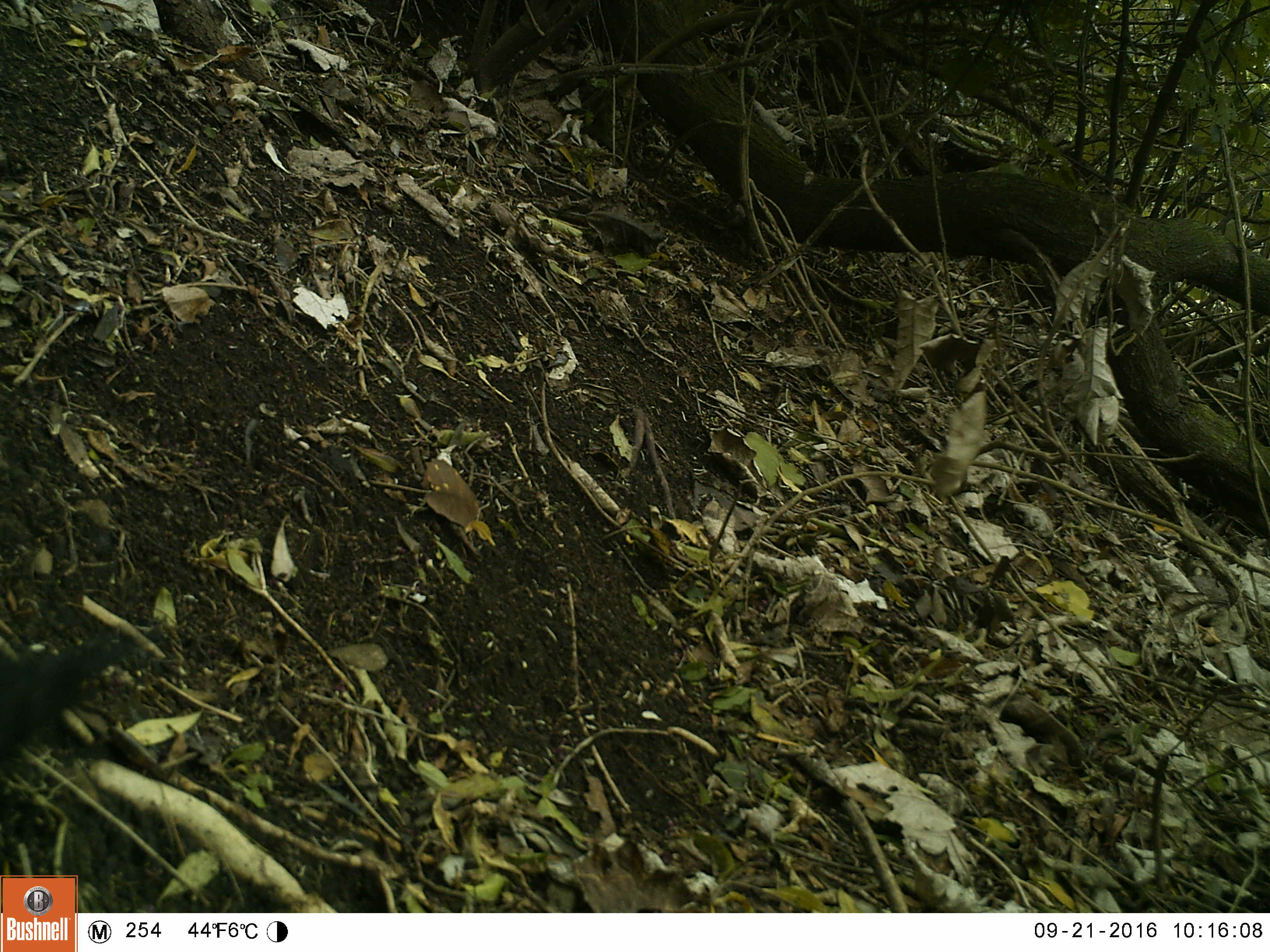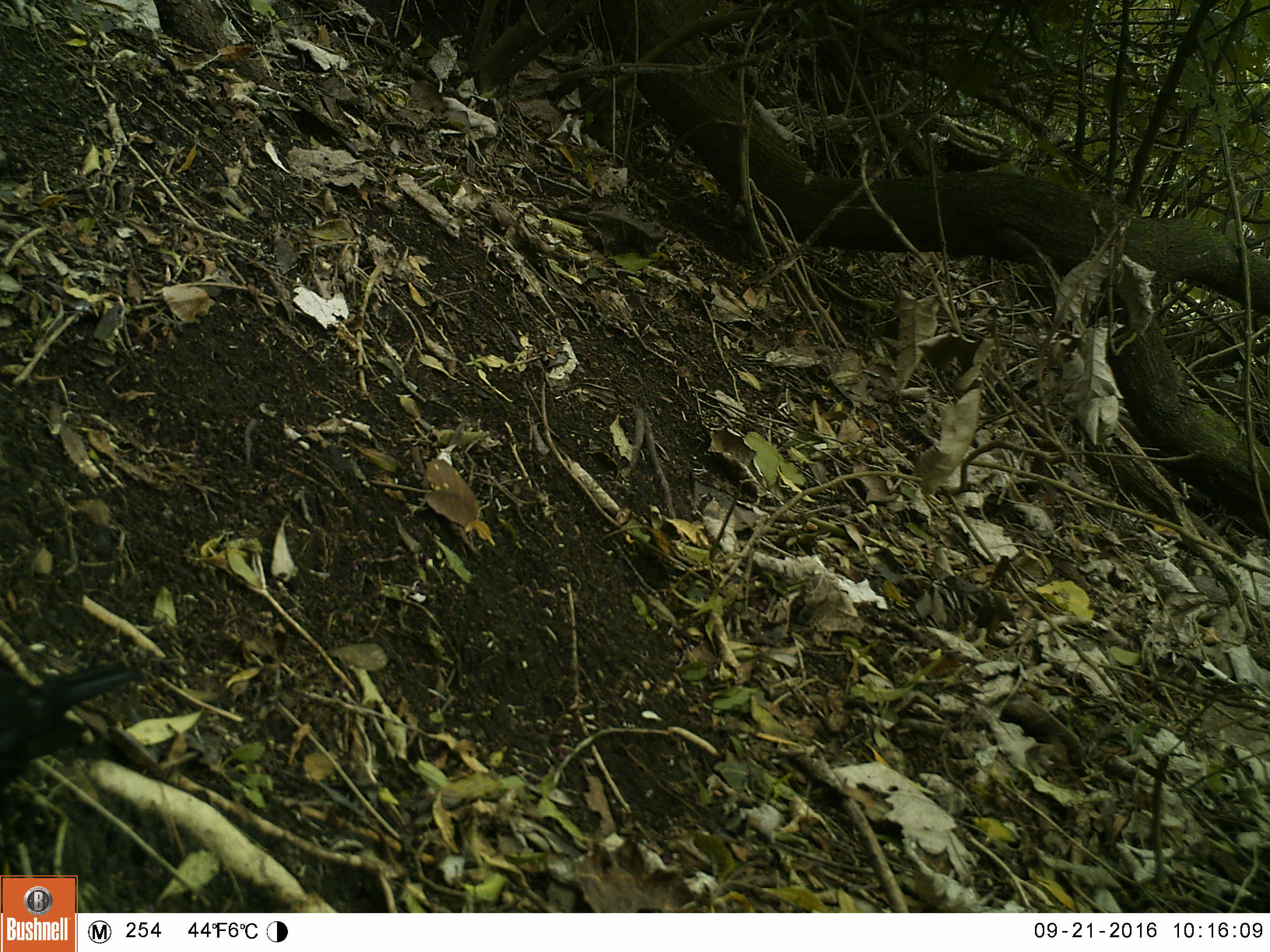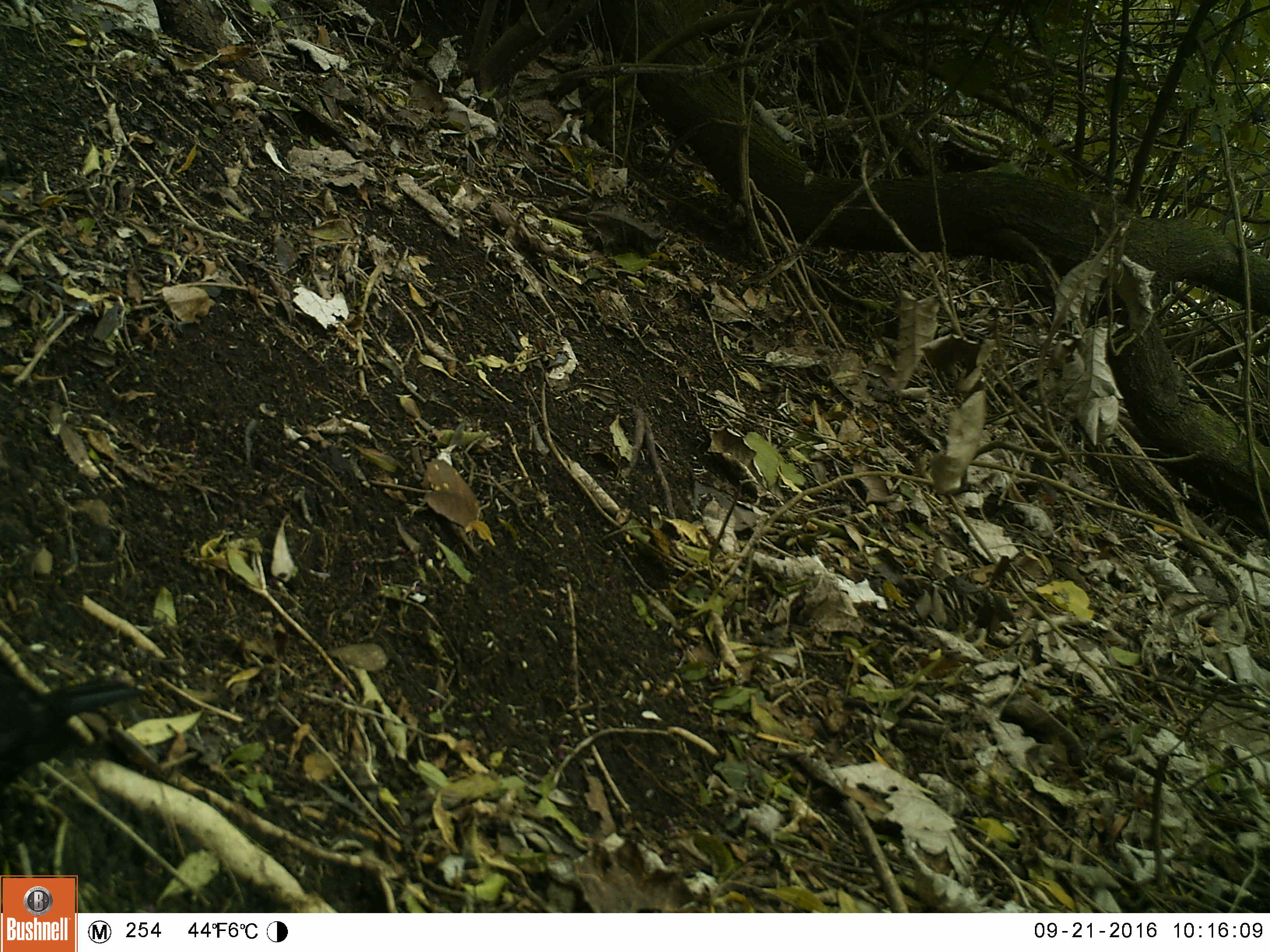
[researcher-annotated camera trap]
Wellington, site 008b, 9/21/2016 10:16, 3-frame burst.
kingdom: Animalia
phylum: Chordata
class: Aves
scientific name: Aves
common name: bird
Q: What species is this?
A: Bird (Aves).